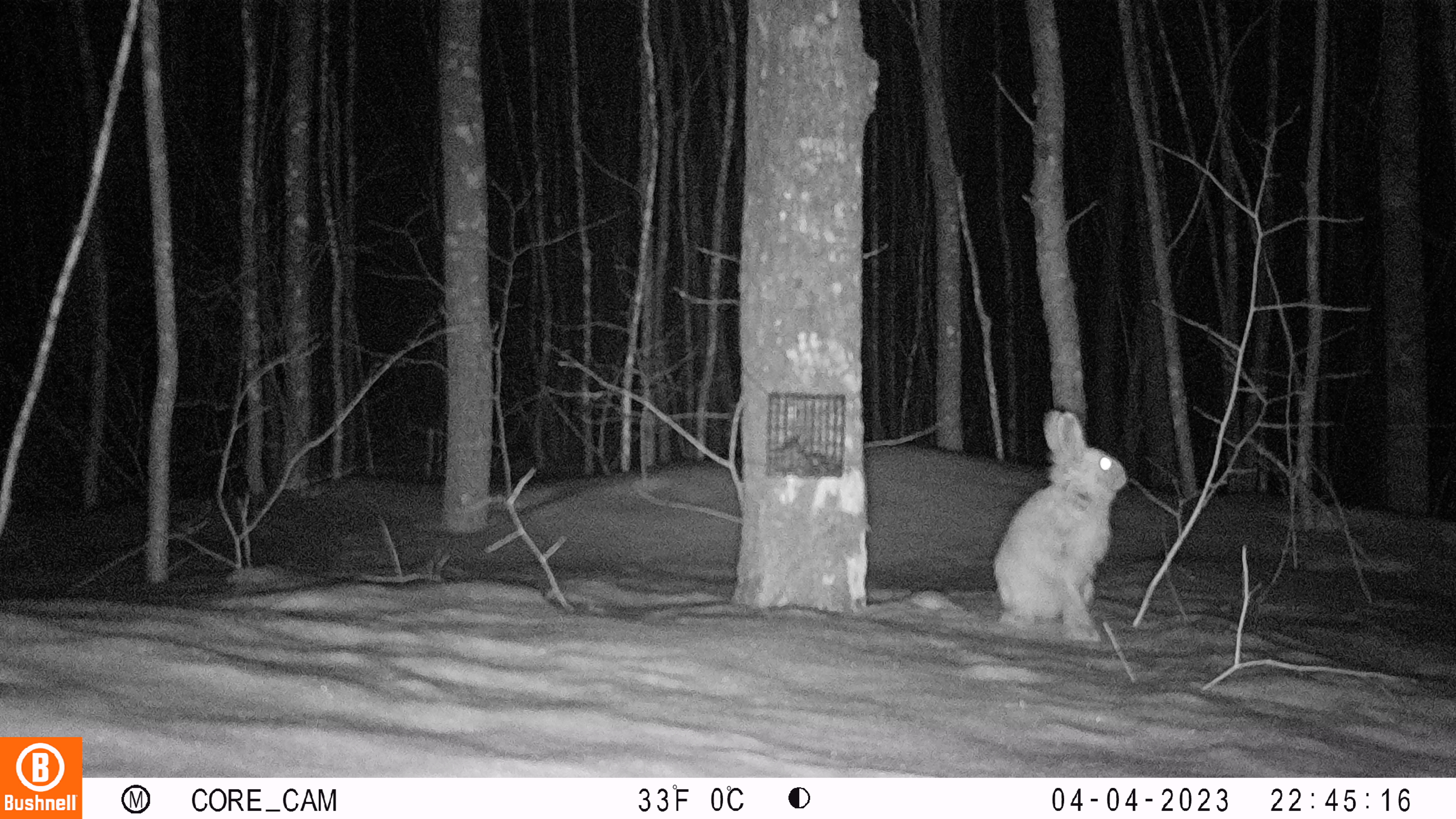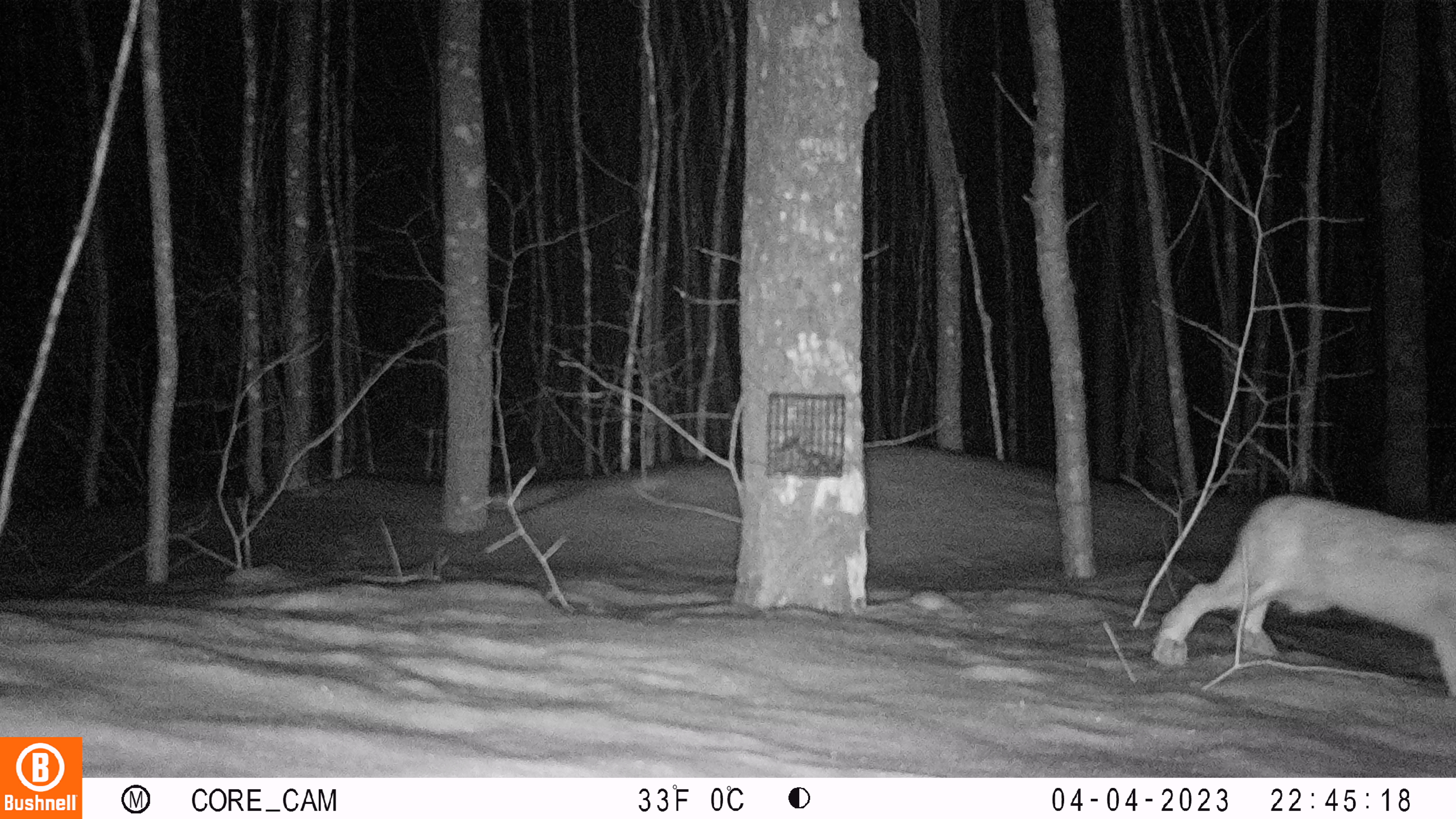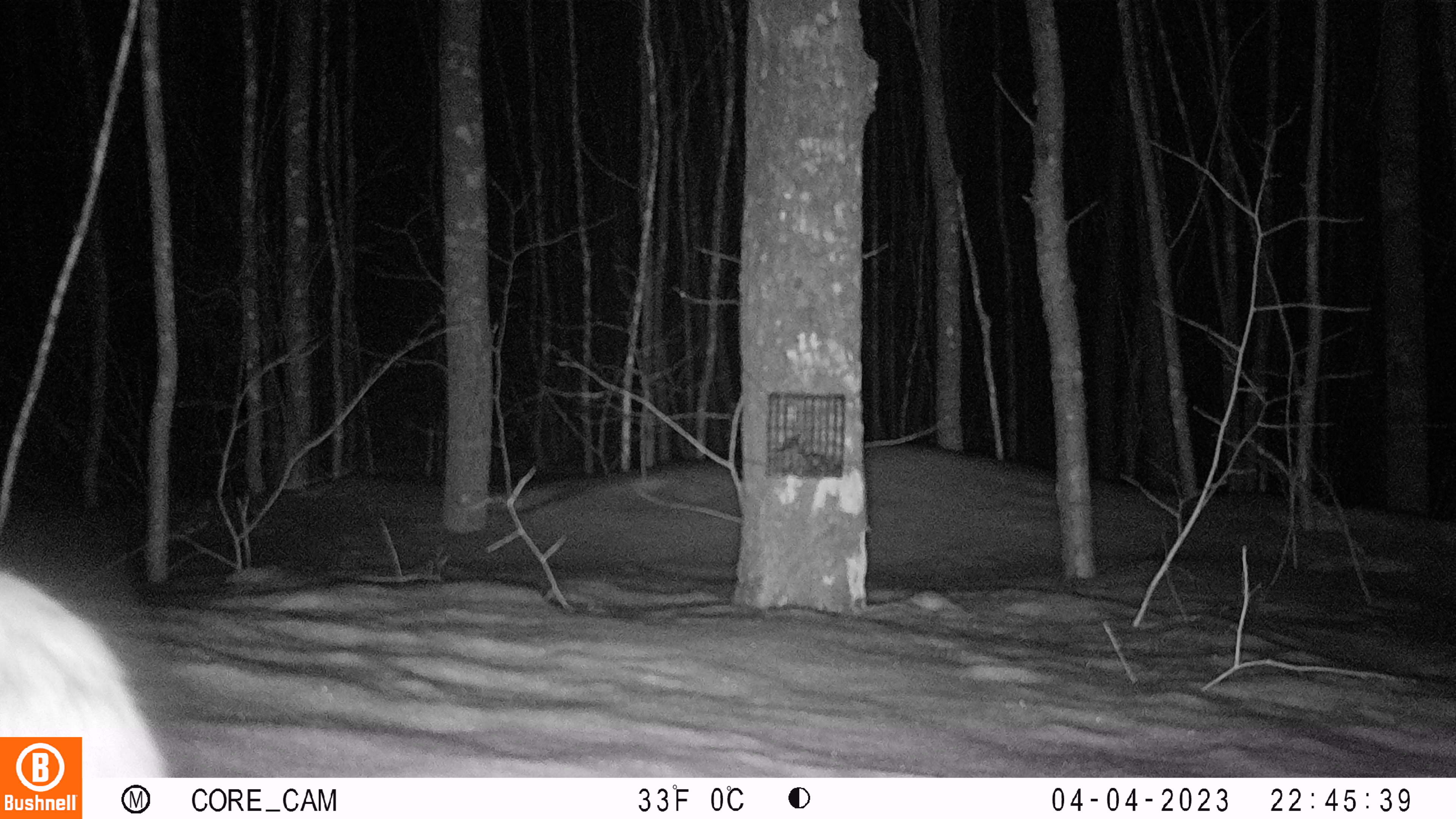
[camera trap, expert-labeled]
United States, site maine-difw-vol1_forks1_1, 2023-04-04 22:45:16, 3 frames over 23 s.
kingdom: Animalia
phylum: Chordata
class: Mammalia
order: Lagomorpha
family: Leporidae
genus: Lepus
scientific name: Lepus americanus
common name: snowshoe hare